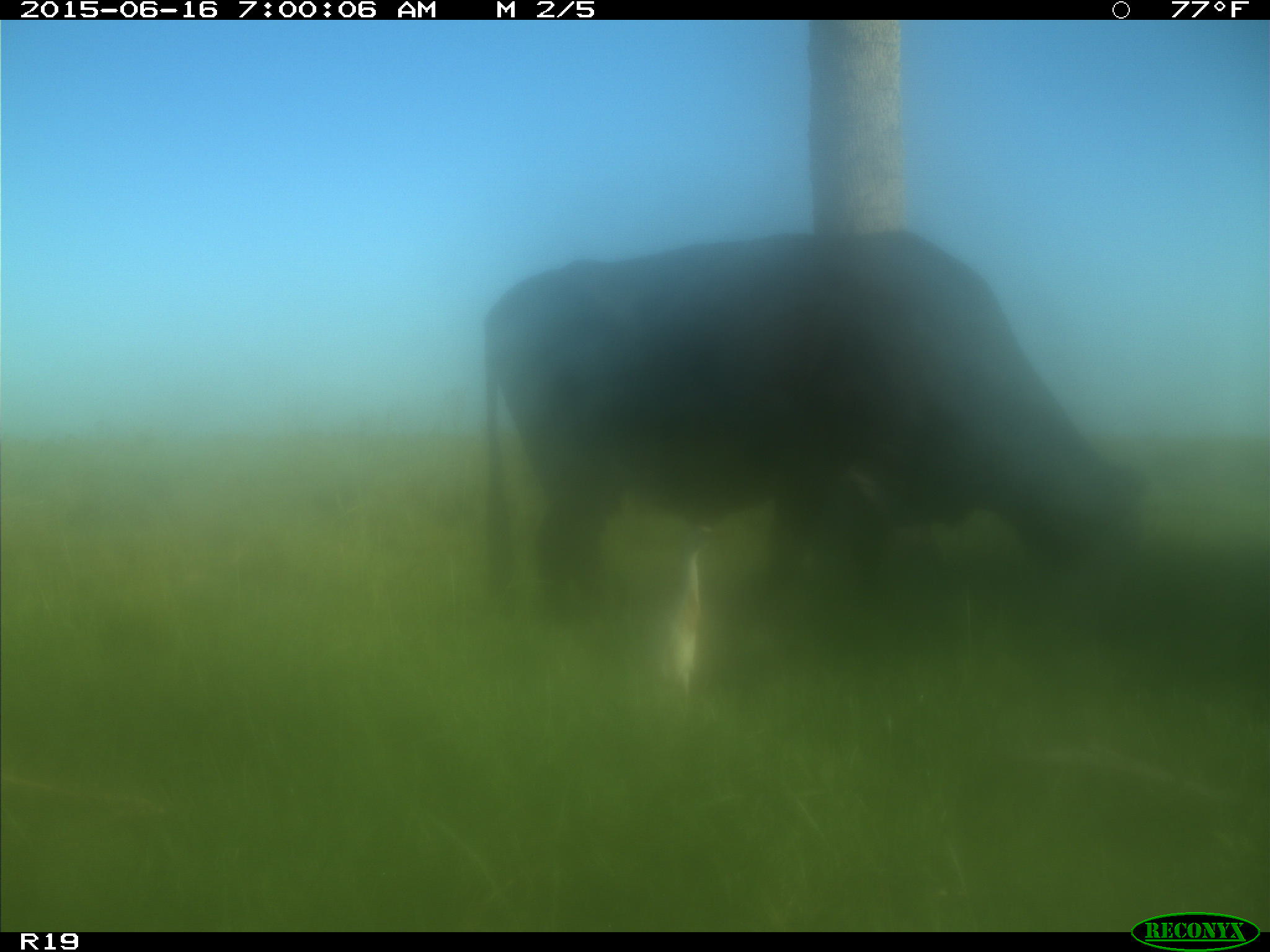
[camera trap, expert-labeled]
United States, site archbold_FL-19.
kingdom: Animalia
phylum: Chordata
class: Mammalia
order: Artiodactyla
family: Bovidae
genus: Bos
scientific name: Bos taurus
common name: domestic cow